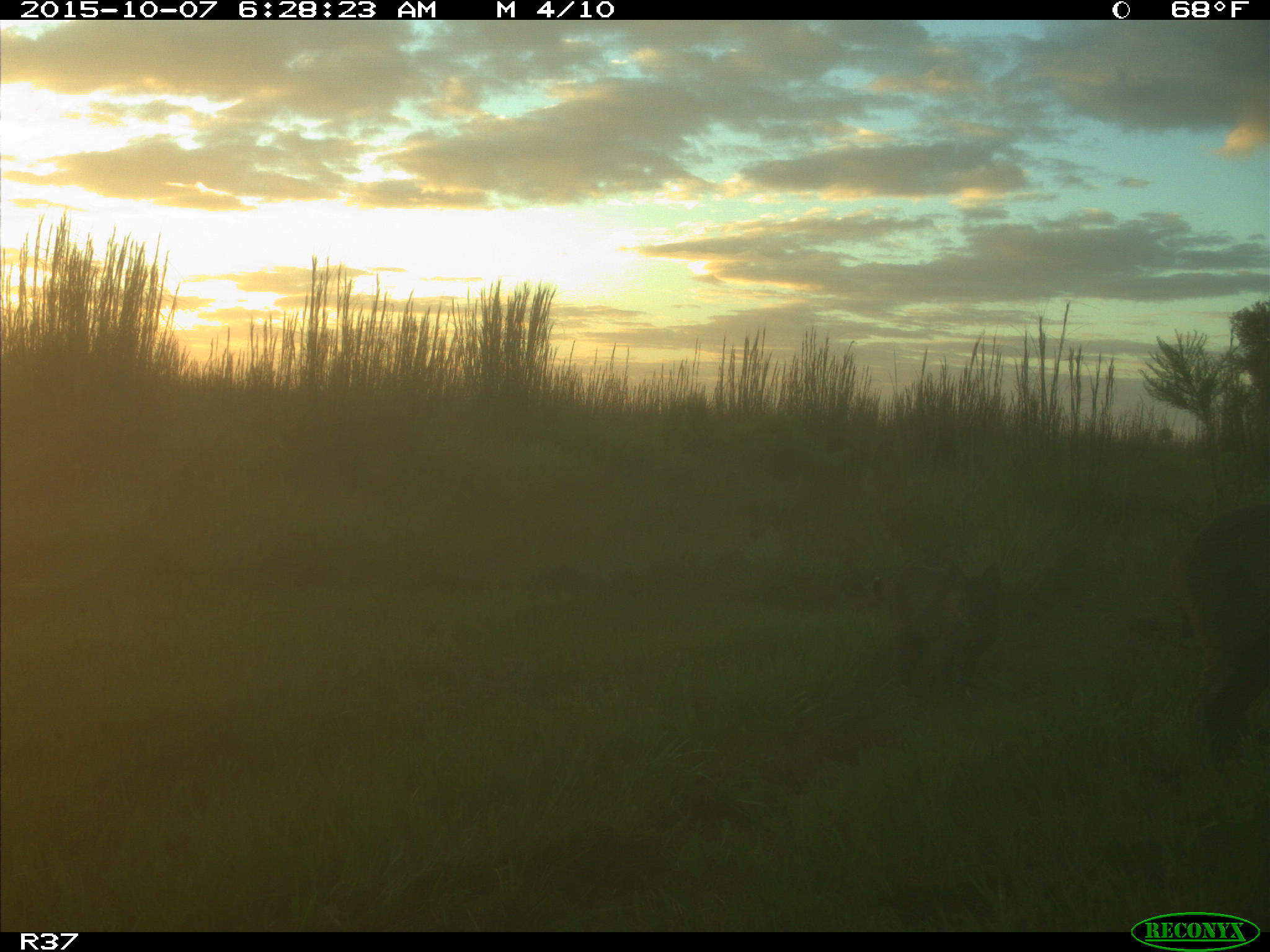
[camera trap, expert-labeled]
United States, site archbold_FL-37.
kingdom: Animalia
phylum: Chordata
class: Mammalia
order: Carnivora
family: Felidae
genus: Lynx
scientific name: Lynx rufus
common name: bobcat